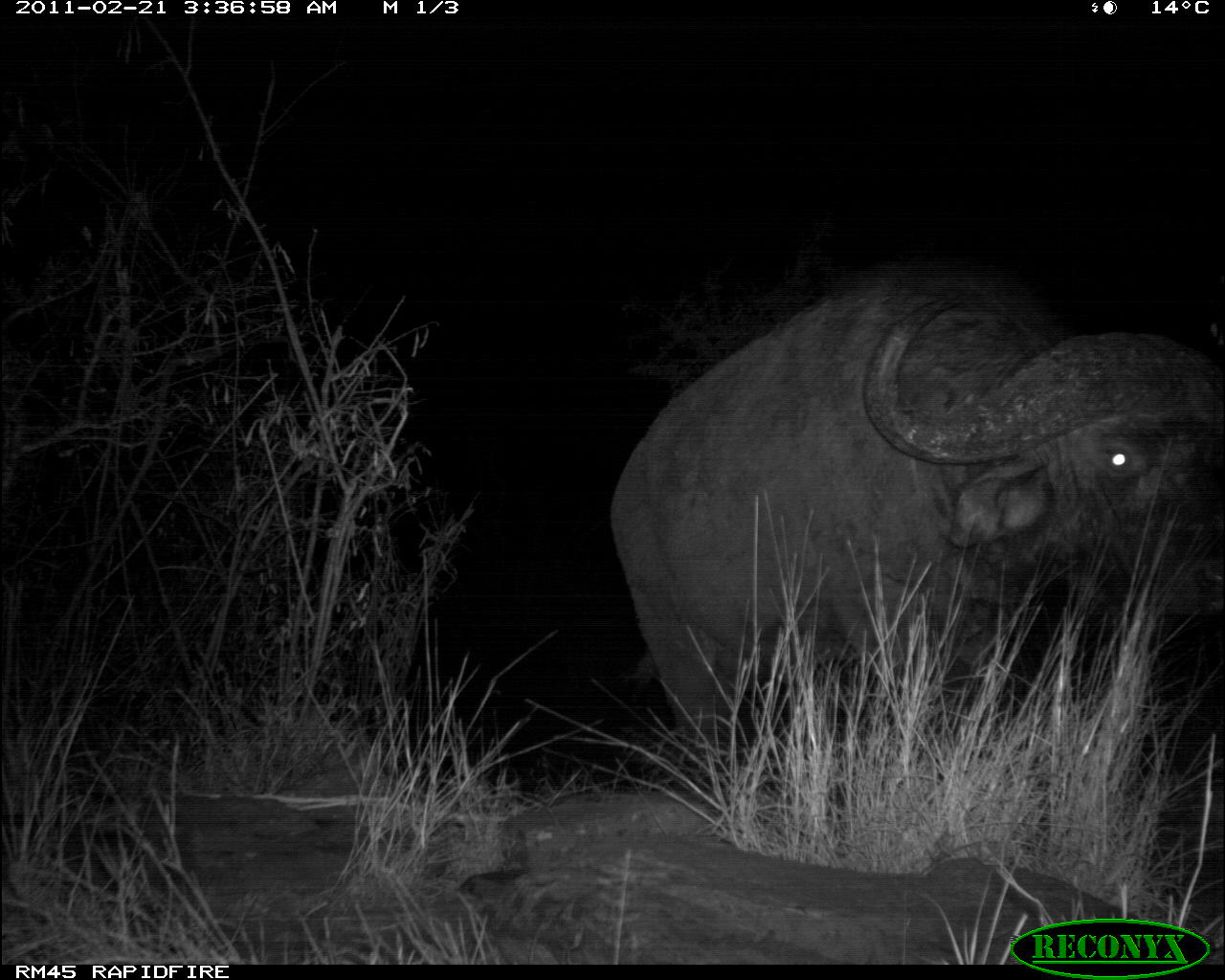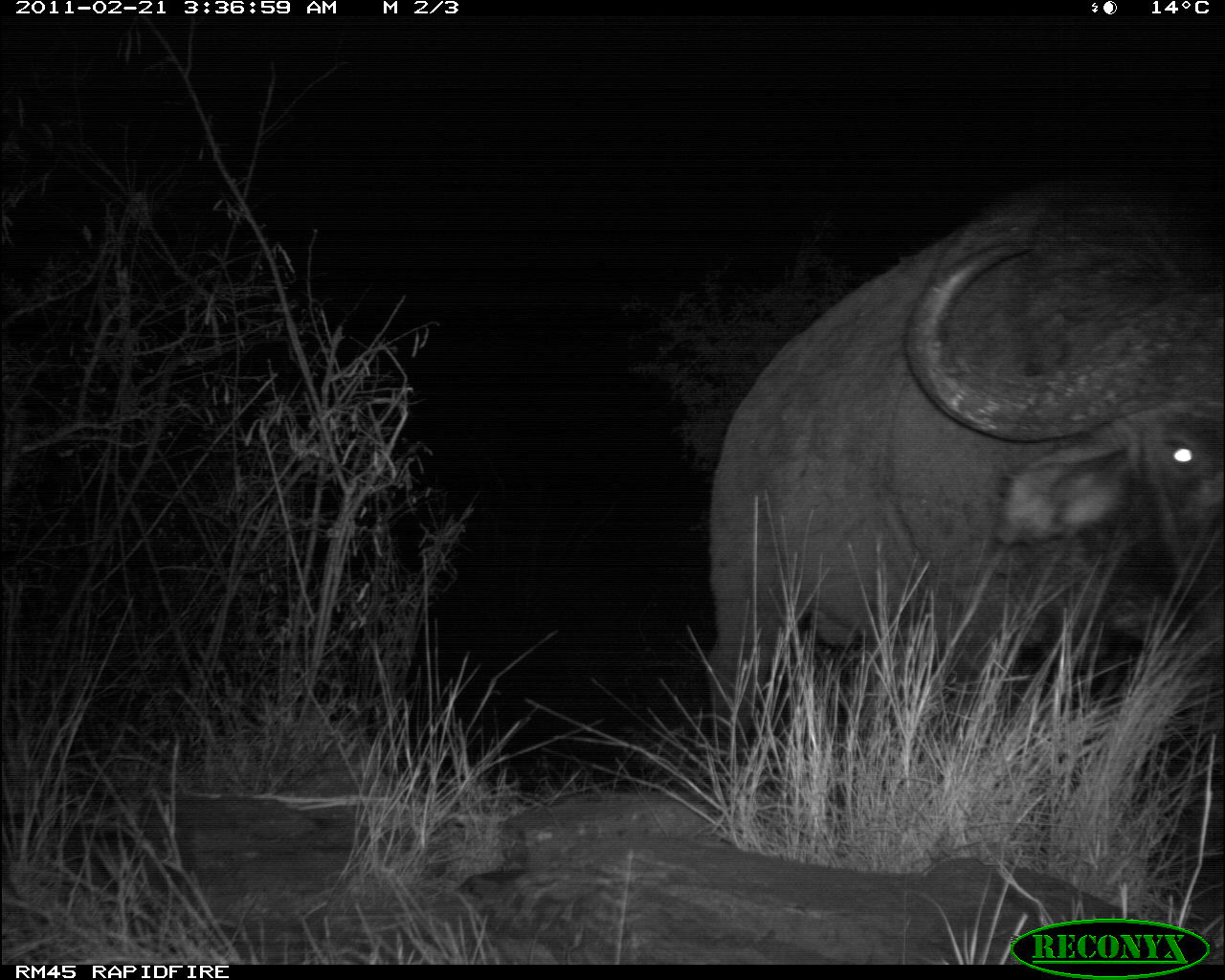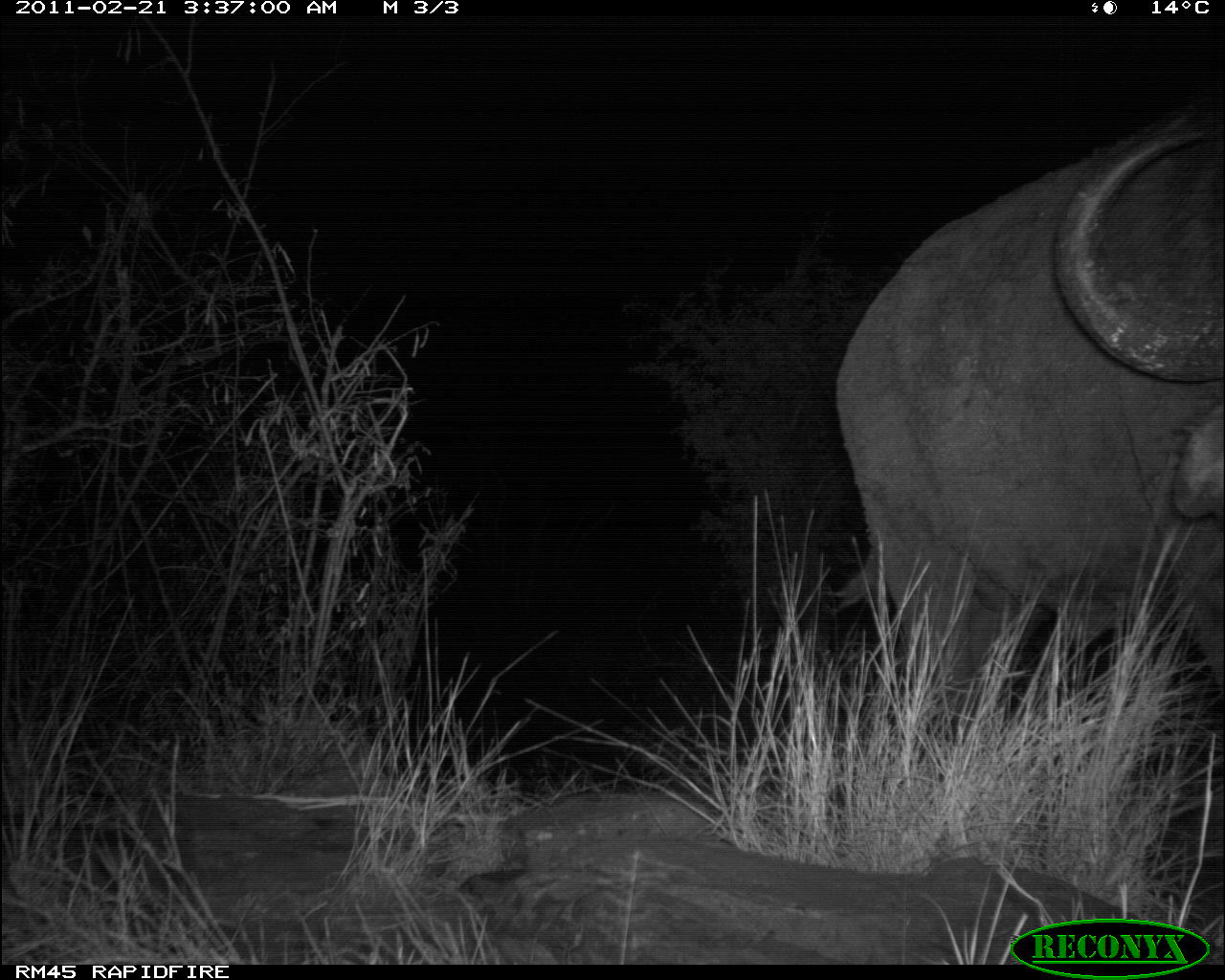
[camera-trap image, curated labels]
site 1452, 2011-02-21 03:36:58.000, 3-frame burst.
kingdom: Animalia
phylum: Chordata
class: Mammalia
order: Artiodactyla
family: Bovidae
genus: Syncerus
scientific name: Syncerus caffer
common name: african buffalo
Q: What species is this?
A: Syncerus caffer (african buffalo).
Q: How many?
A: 1.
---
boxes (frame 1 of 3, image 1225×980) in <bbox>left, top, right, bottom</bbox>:
syncerus caffer: <bbox>605, 277, 1225, 792</bbox>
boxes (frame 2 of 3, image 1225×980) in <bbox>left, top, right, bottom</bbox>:
syncerus caffer: <bbox>699, 195, 1224, 764</bbox>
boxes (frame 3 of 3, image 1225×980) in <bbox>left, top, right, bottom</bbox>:
syncerus caffer: <bbox>828, 74, 1225, 807</bbox>